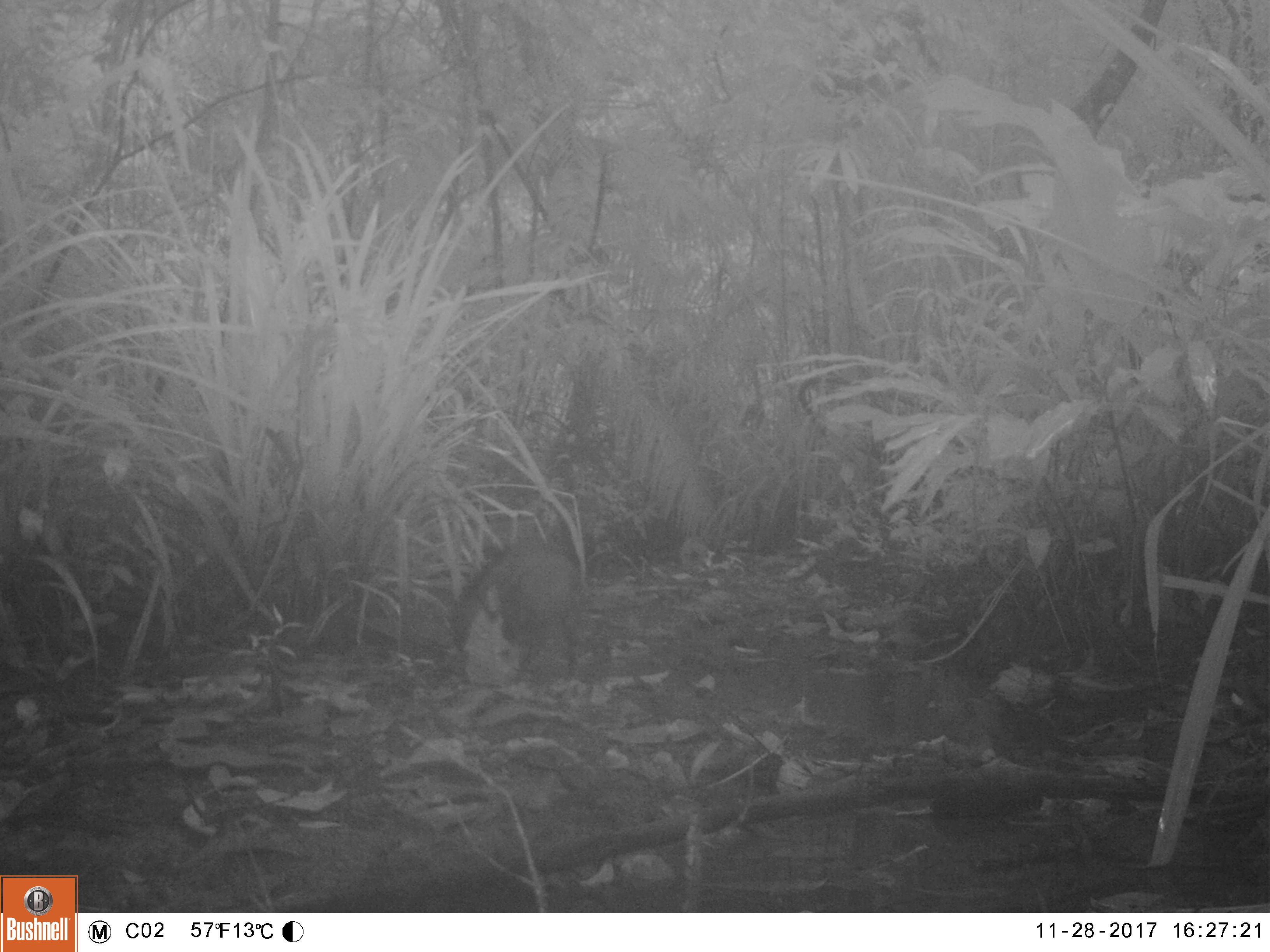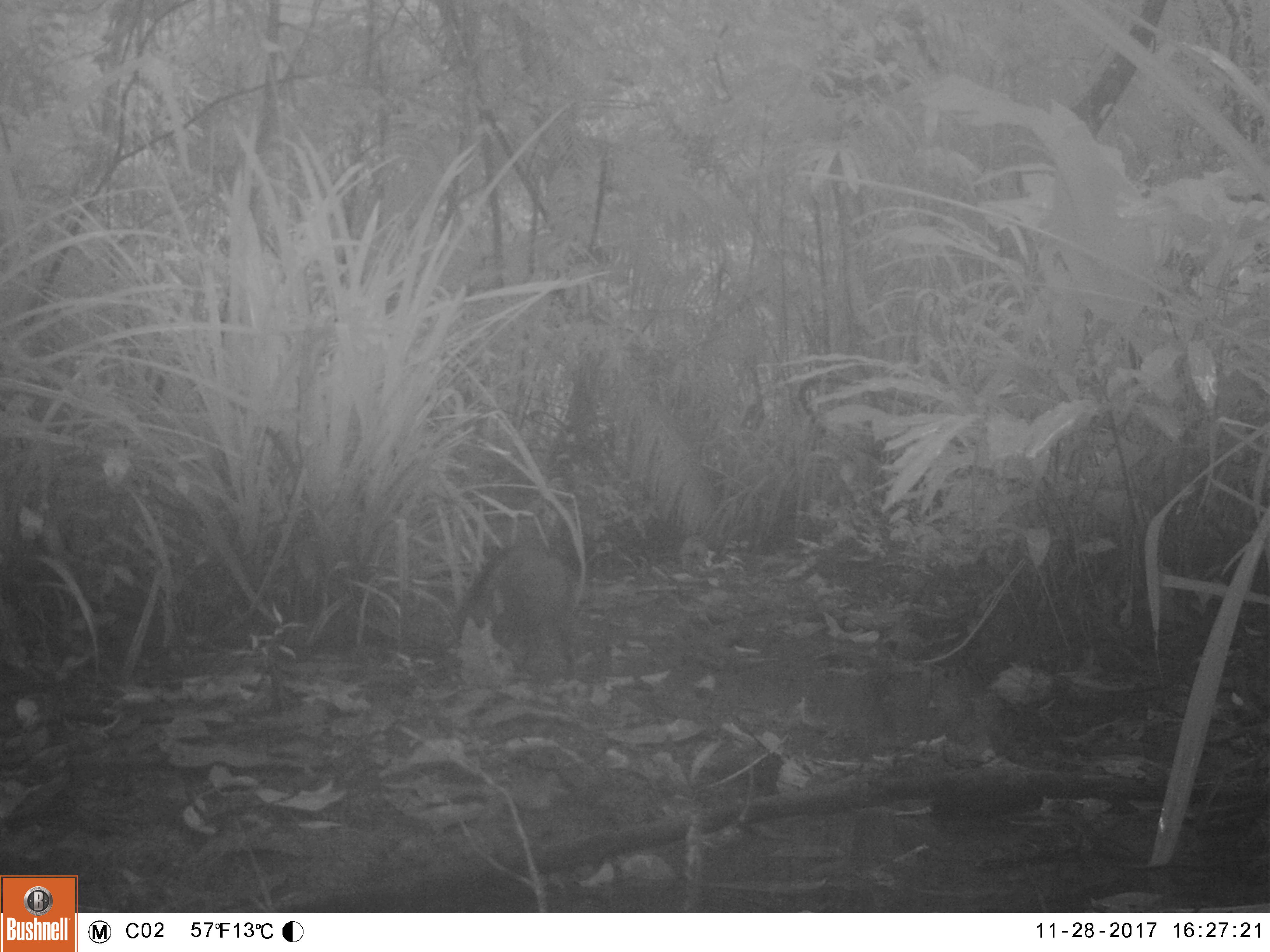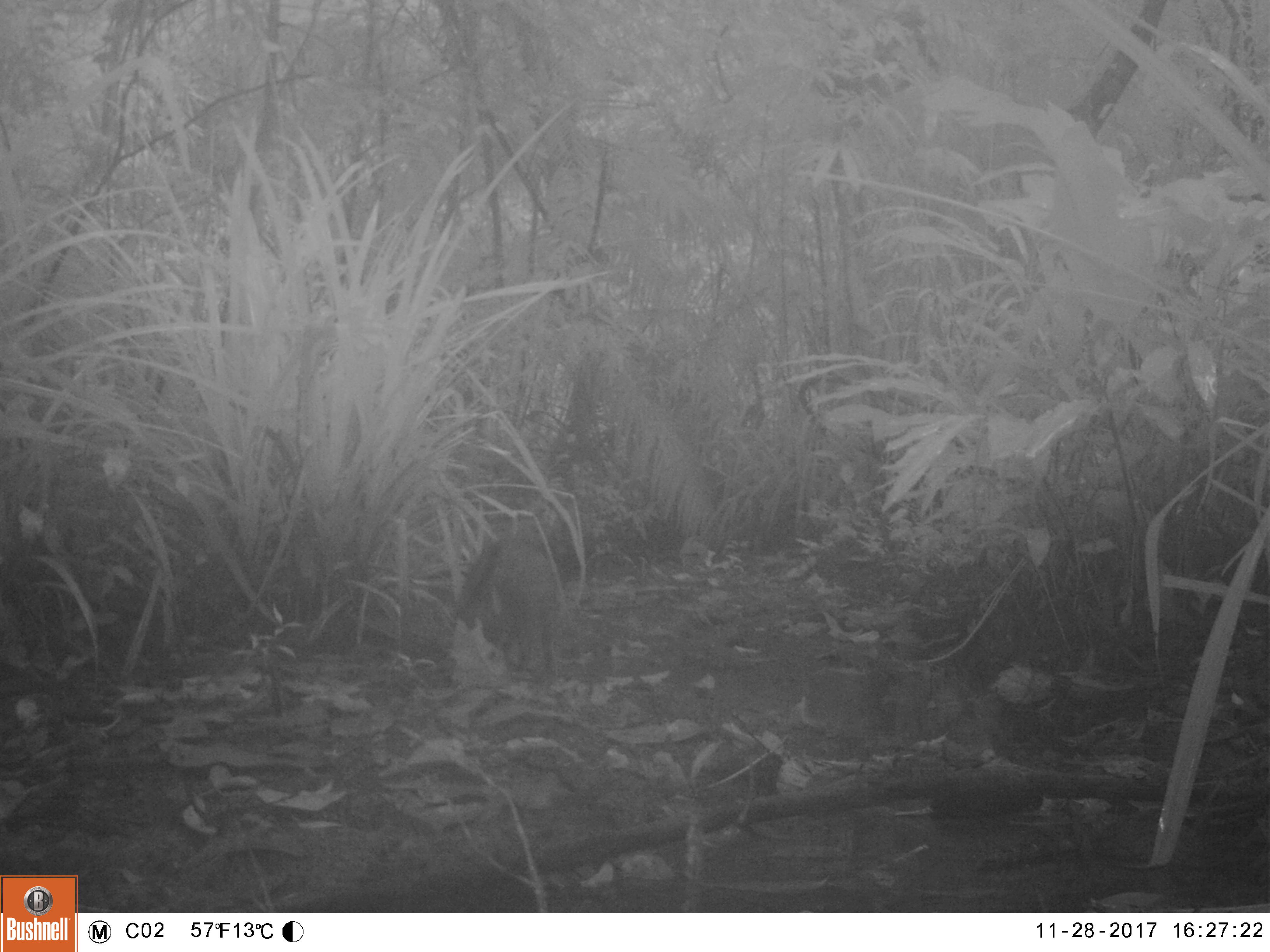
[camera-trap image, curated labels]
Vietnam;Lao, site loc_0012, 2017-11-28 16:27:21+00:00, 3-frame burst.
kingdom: Animalia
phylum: Chordata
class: Mammalia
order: Artiodactyla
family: Suidae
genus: Sus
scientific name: Sus scrofa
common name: eurasian wild pig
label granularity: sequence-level